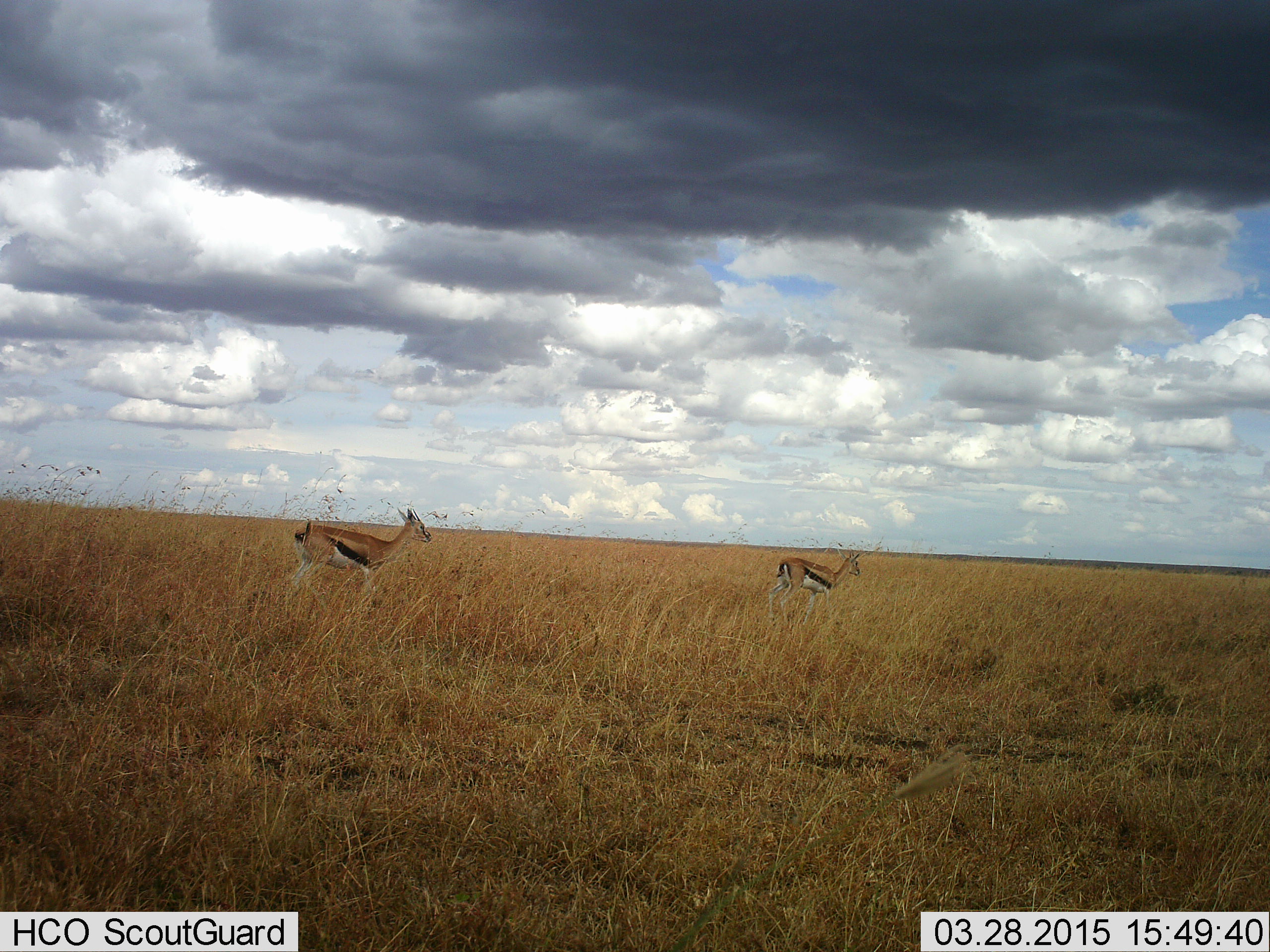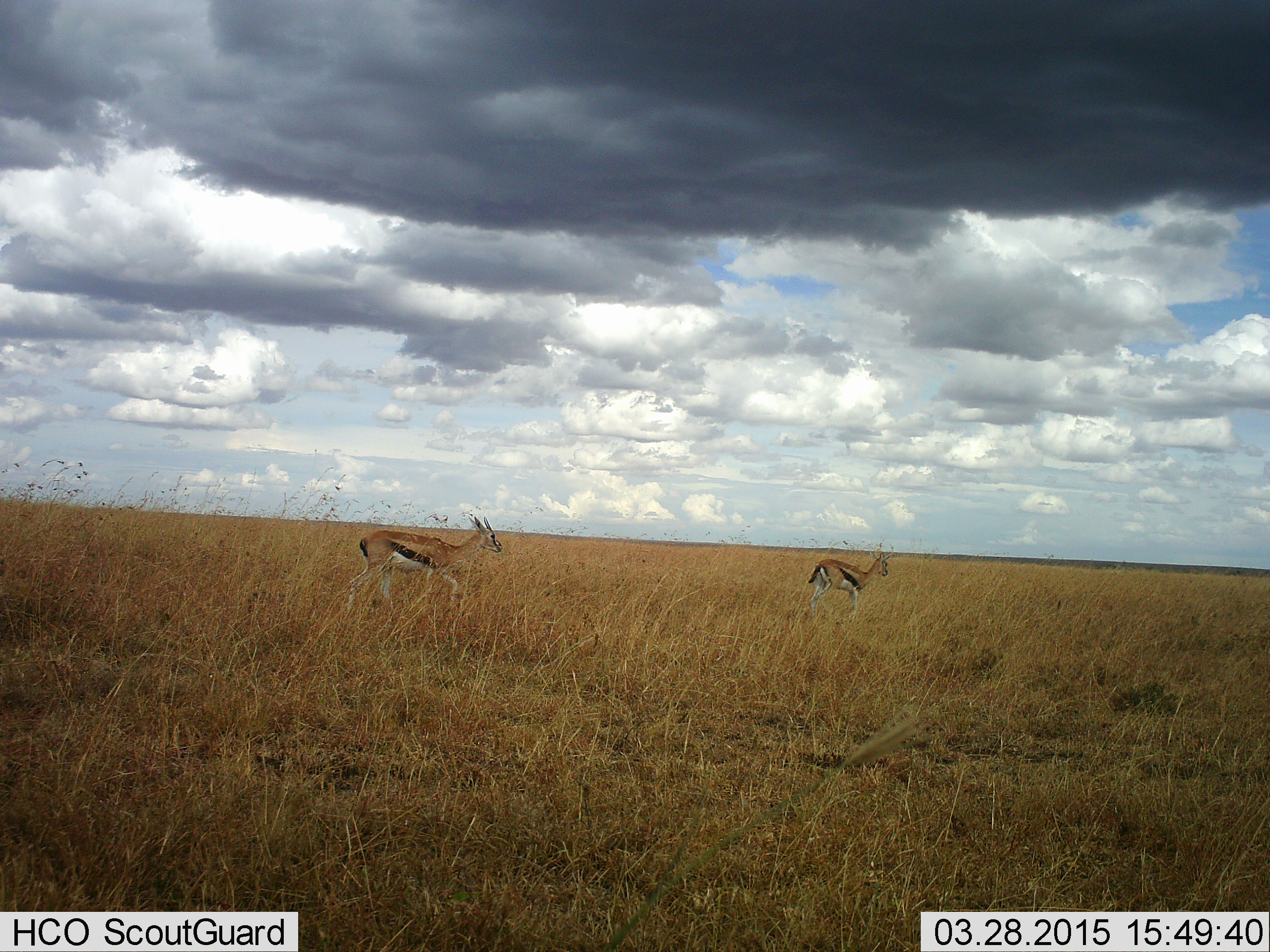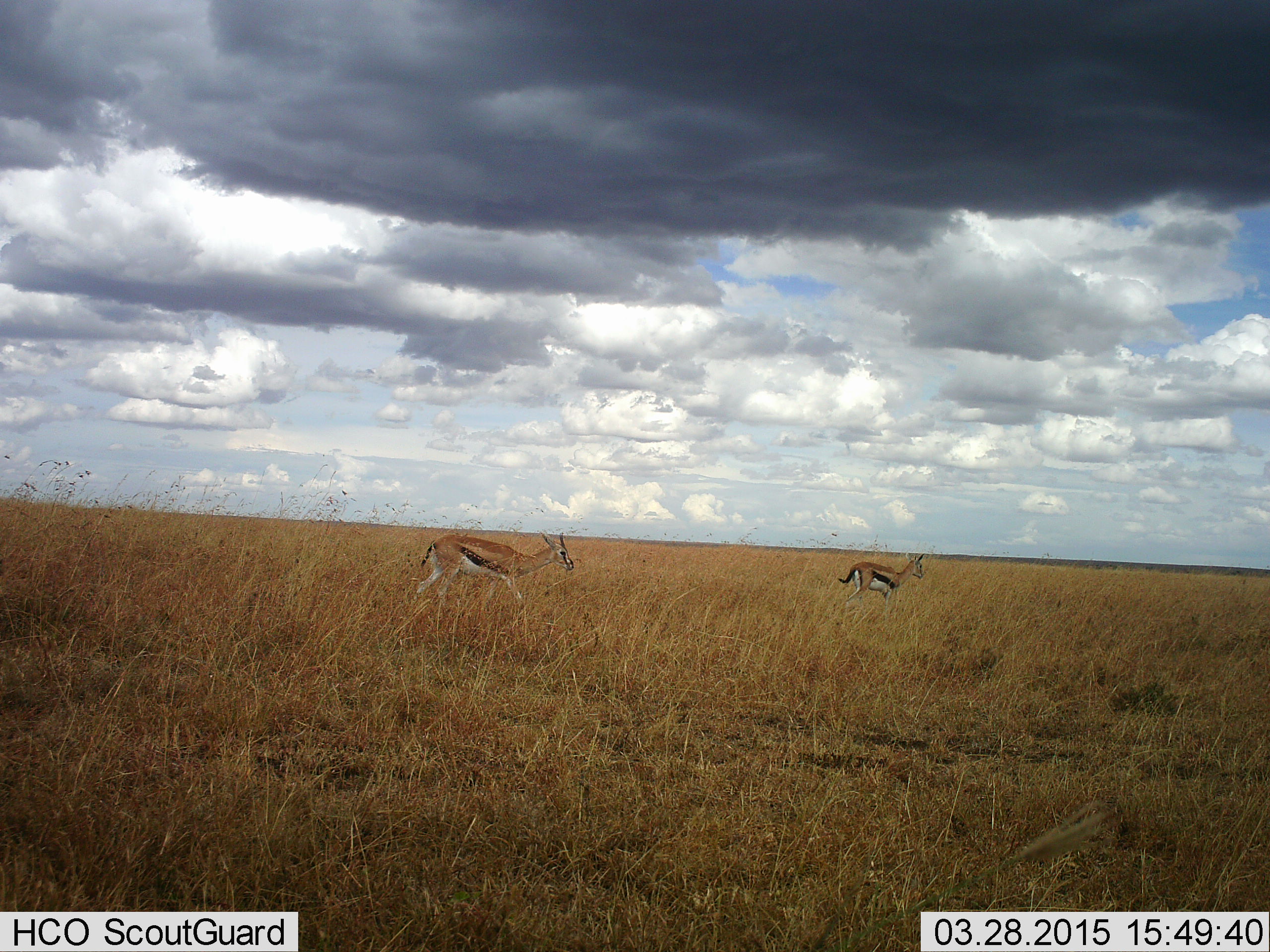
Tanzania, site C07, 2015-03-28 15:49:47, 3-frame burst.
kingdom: Animalia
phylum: Chordata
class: Mammalia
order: Artiodactyla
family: Bovidae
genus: Eudorcas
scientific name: Eudorcas thomsonii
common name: thomson's gazelle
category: gazellethomsons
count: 2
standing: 20%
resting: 0%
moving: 90%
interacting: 0%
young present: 0%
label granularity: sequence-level